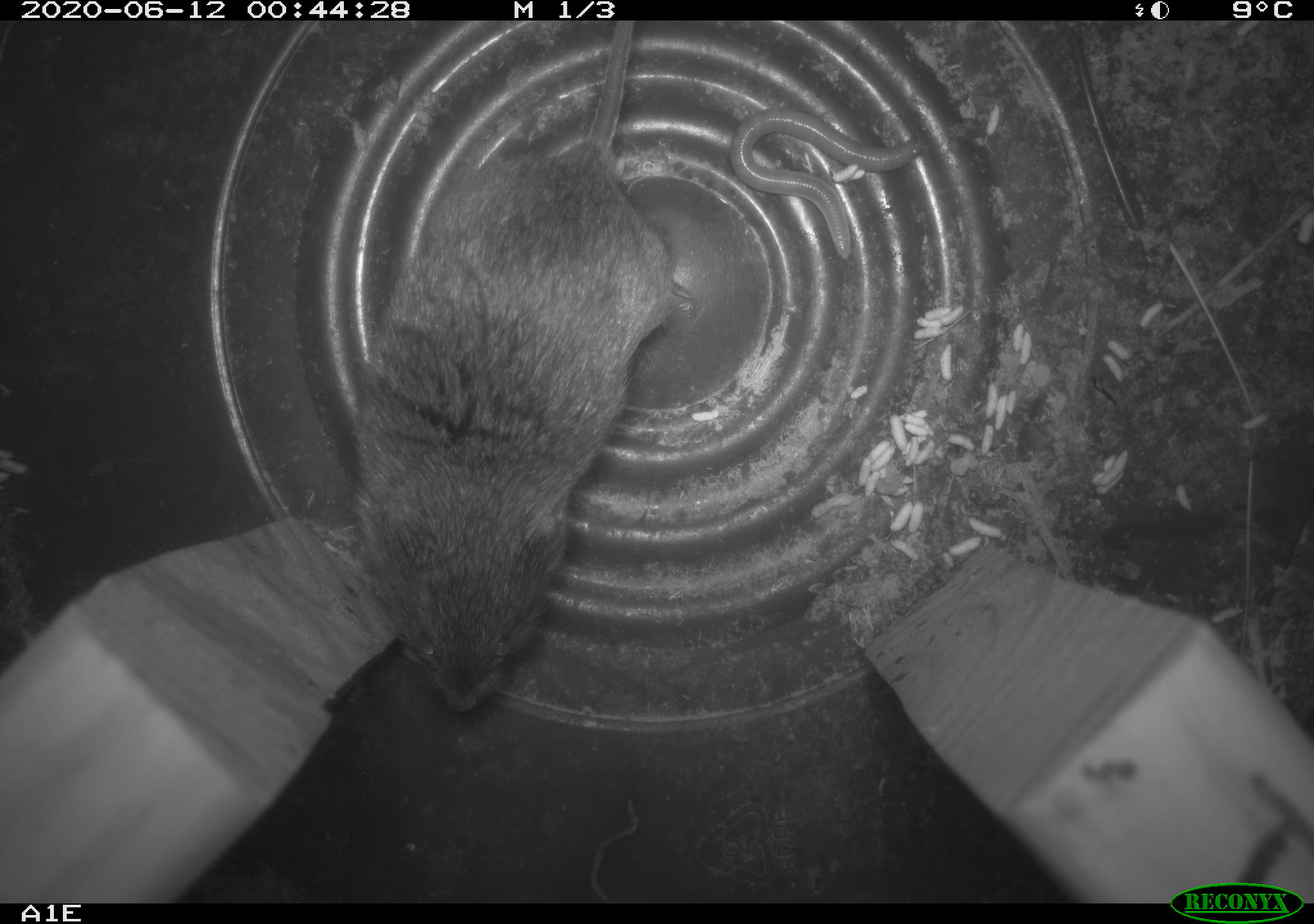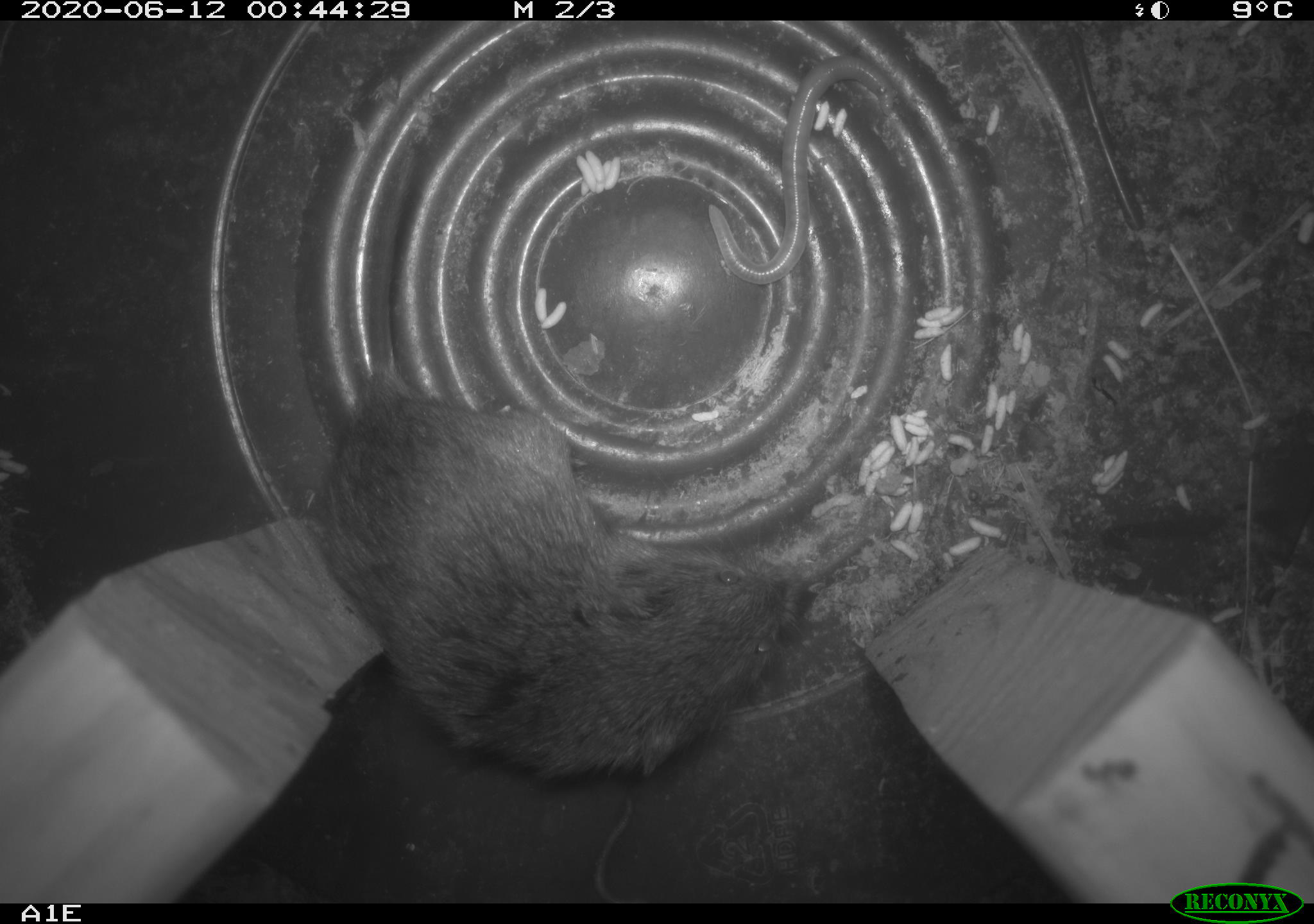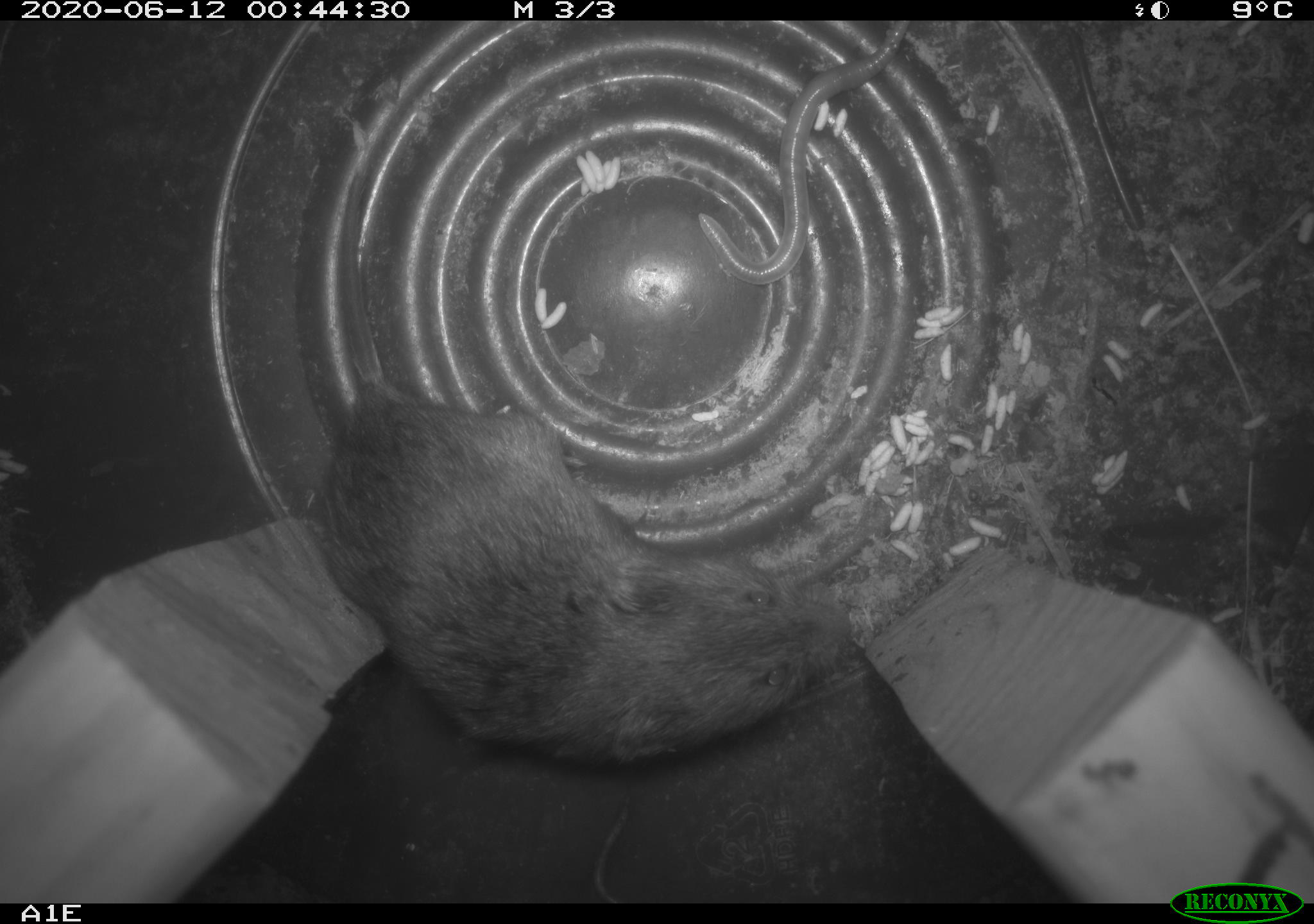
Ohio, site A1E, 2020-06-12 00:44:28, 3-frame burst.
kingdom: Animalia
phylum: Chordata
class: Mammalia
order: Rodentia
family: Cricetidae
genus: Microtus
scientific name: Microtus pennsylvanicus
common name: meadow vole